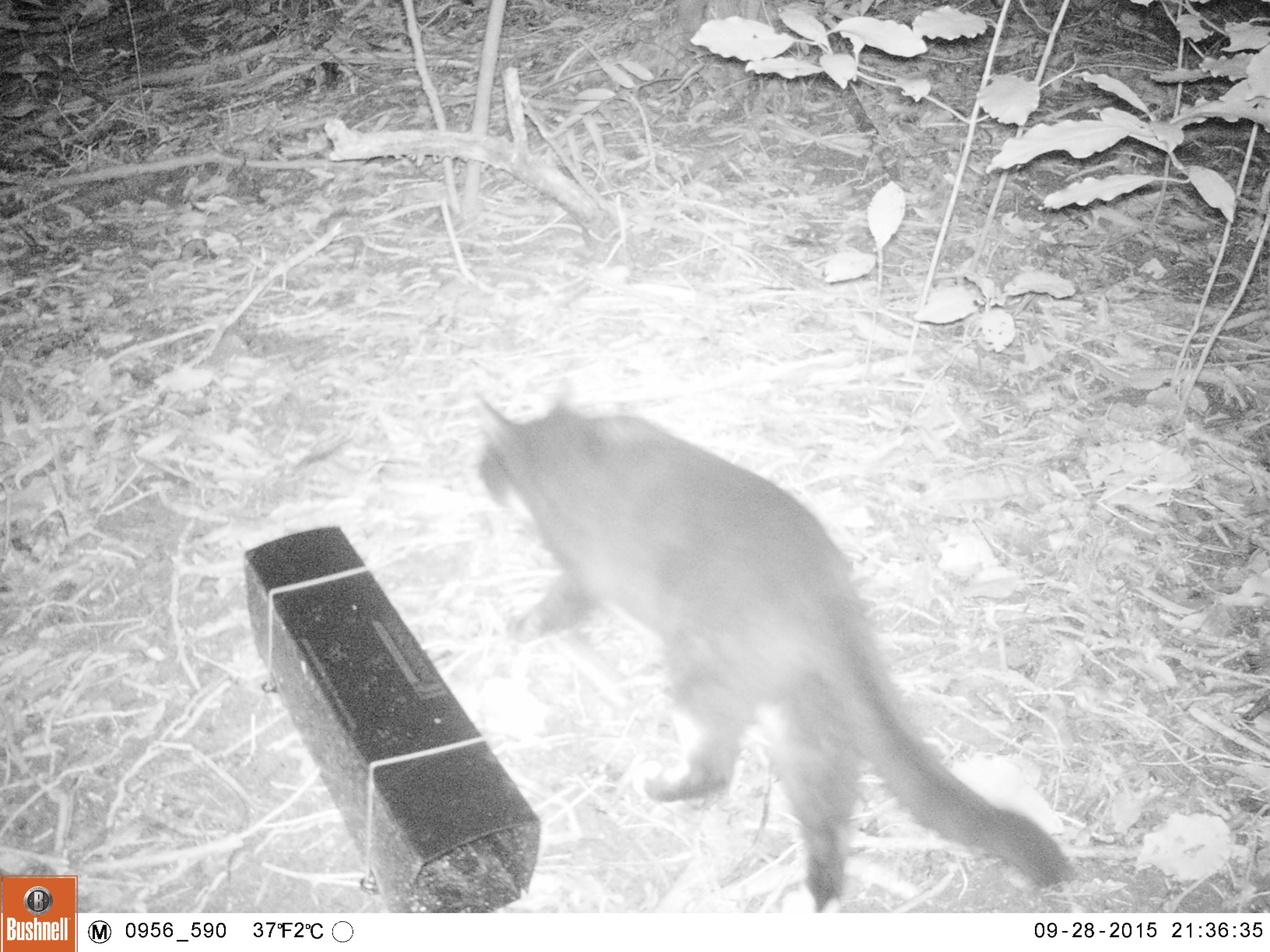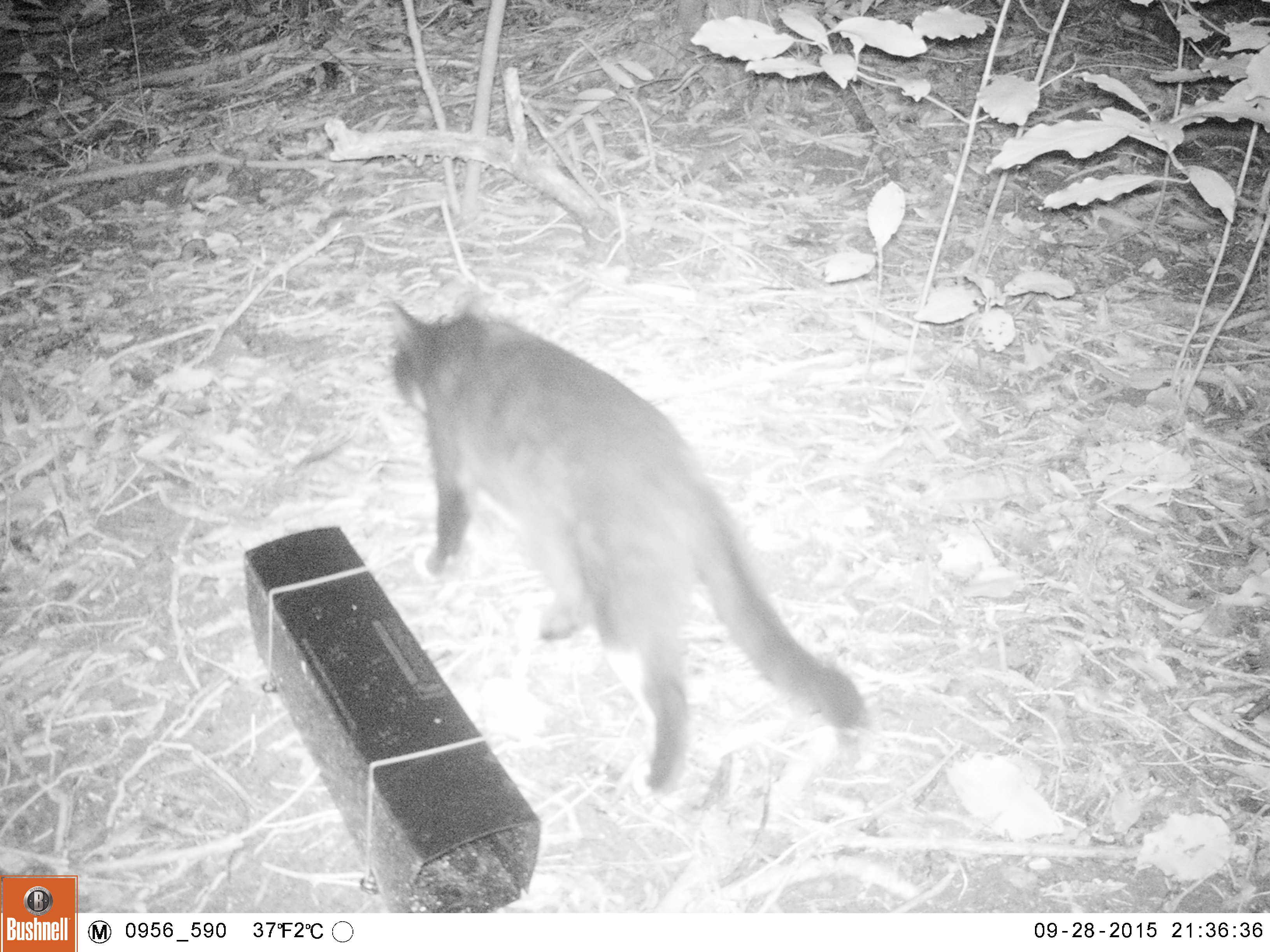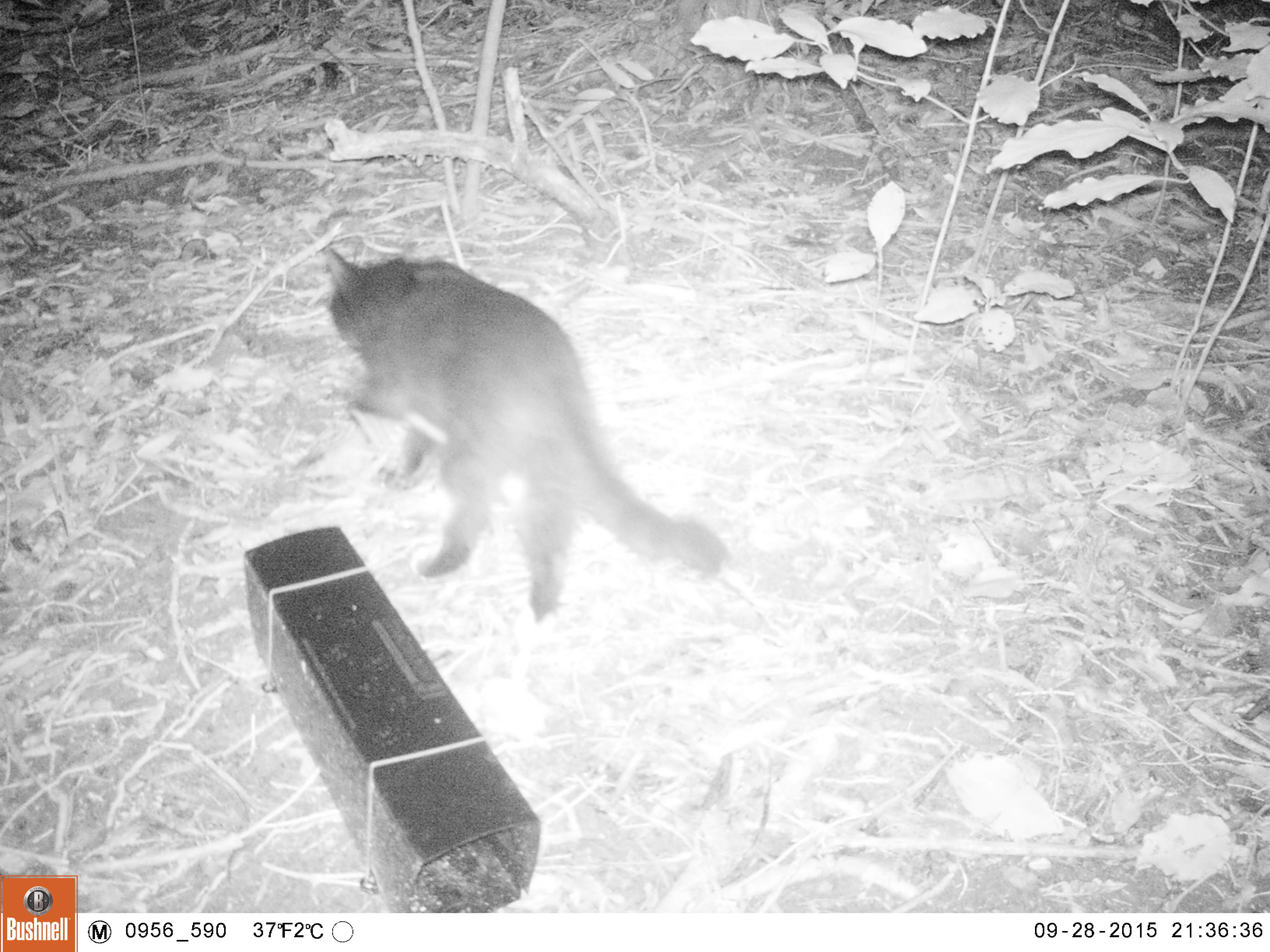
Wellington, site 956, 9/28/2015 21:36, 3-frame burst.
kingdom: Animalia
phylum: Chordata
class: Mammalia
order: Carnivora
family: Felidae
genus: Felis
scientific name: Felis catus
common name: cat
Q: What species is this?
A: Cat (Felis catus).